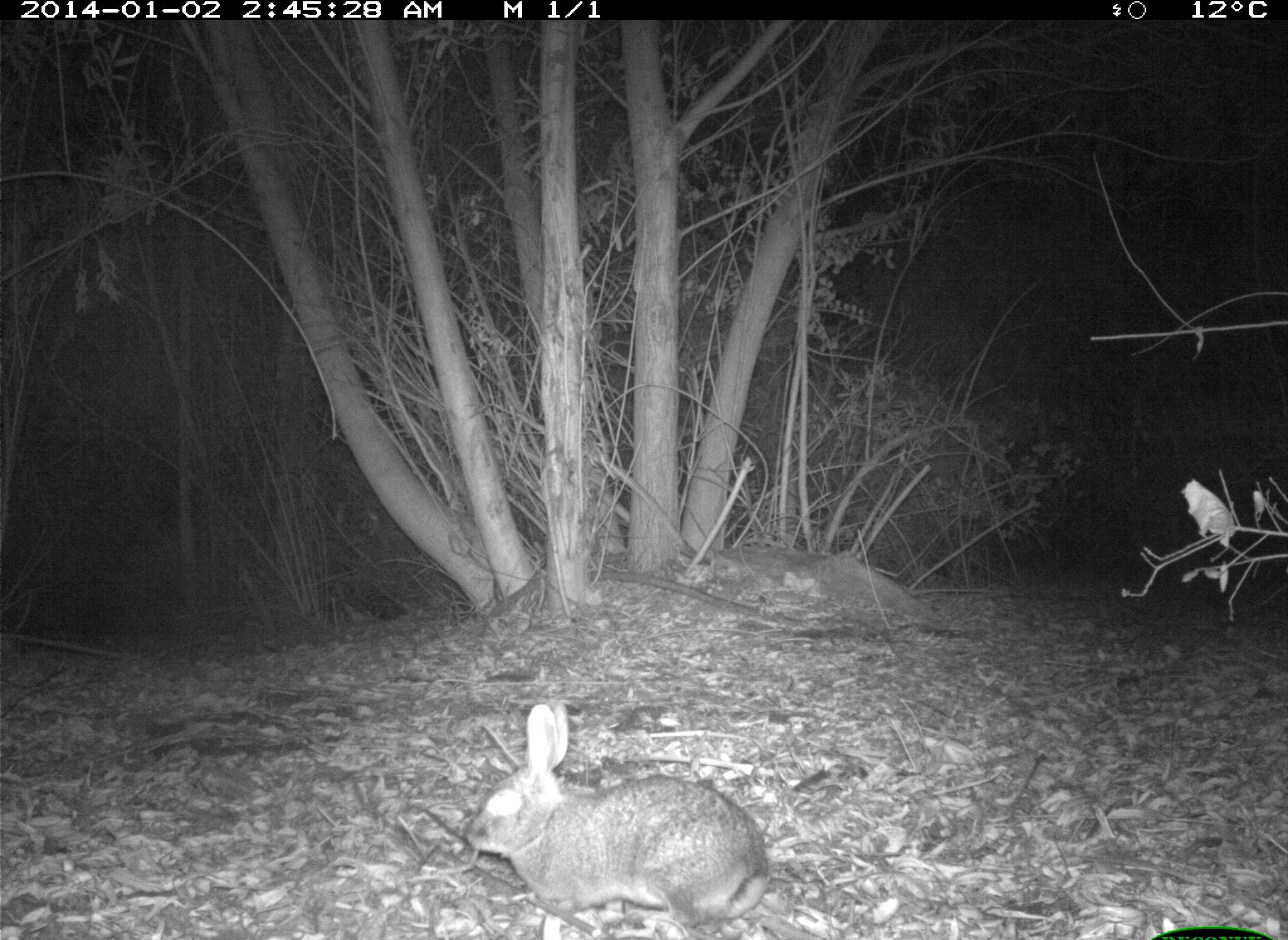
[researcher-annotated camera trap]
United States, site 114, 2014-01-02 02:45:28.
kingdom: Animalia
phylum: Chordata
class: Mammalia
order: Lagomorpha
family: Leporidae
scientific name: Leporidae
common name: rabbits and hares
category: rabbit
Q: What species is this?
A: Rabbit (rabbits and hares) (Leporidae).